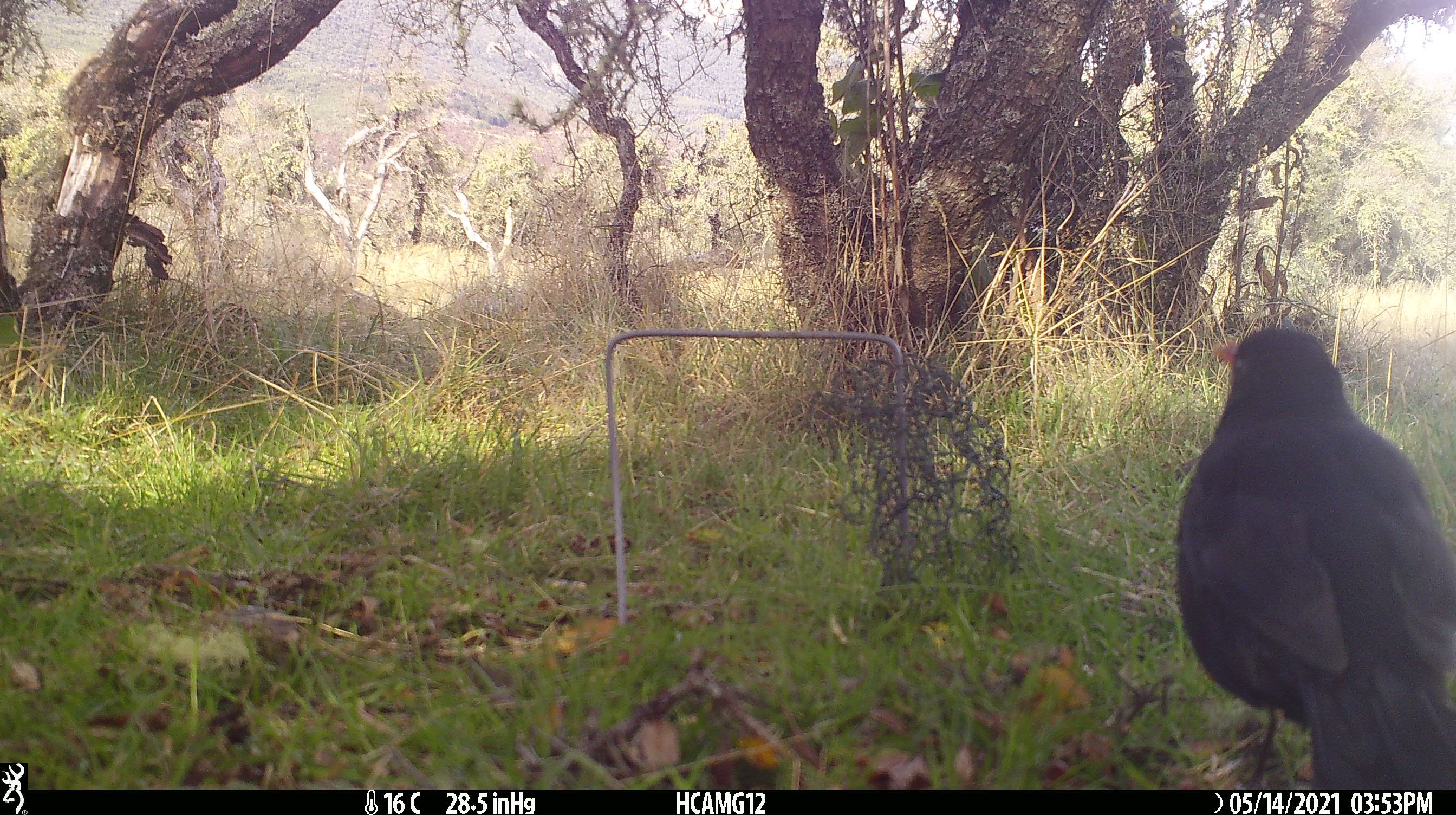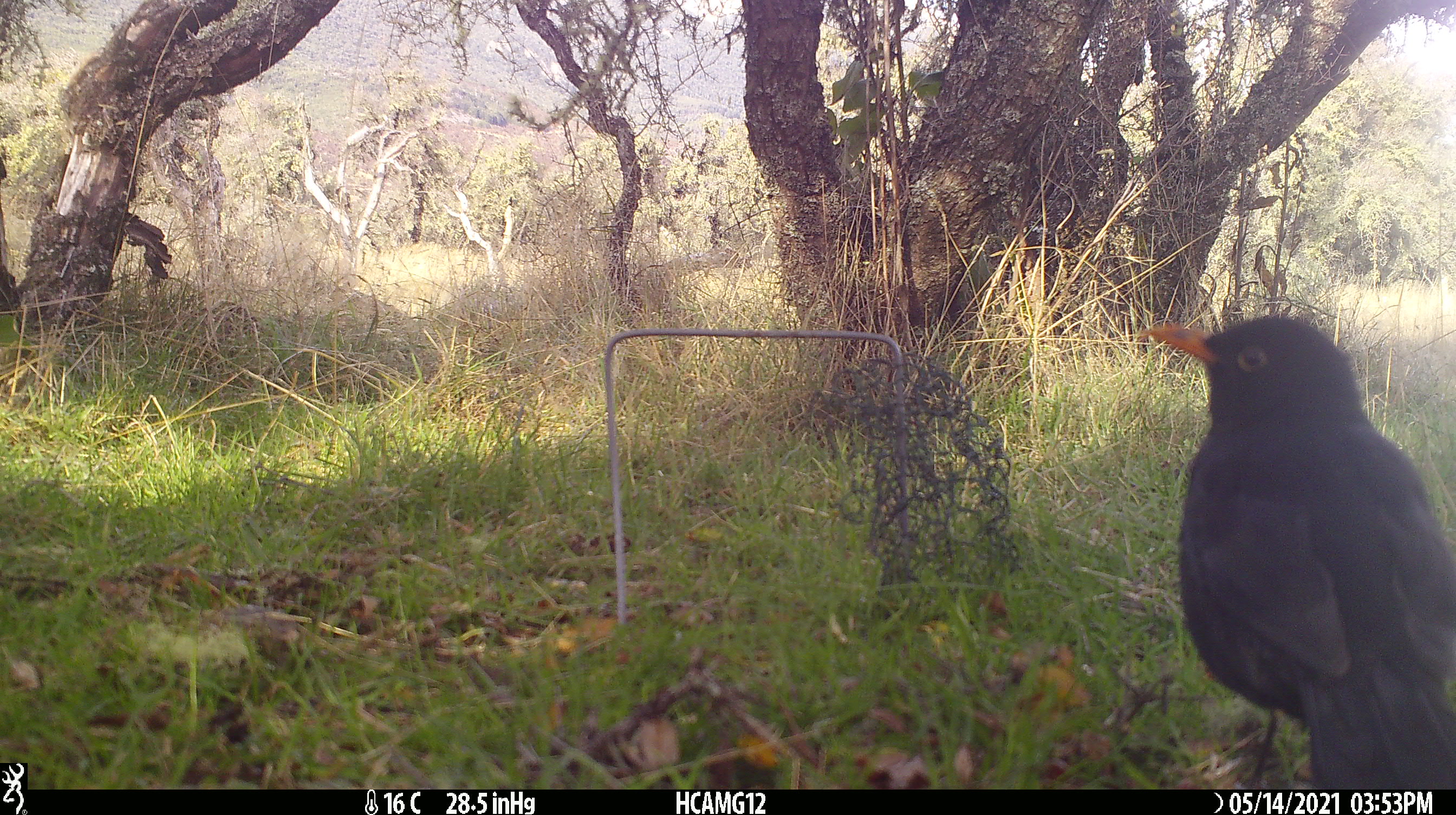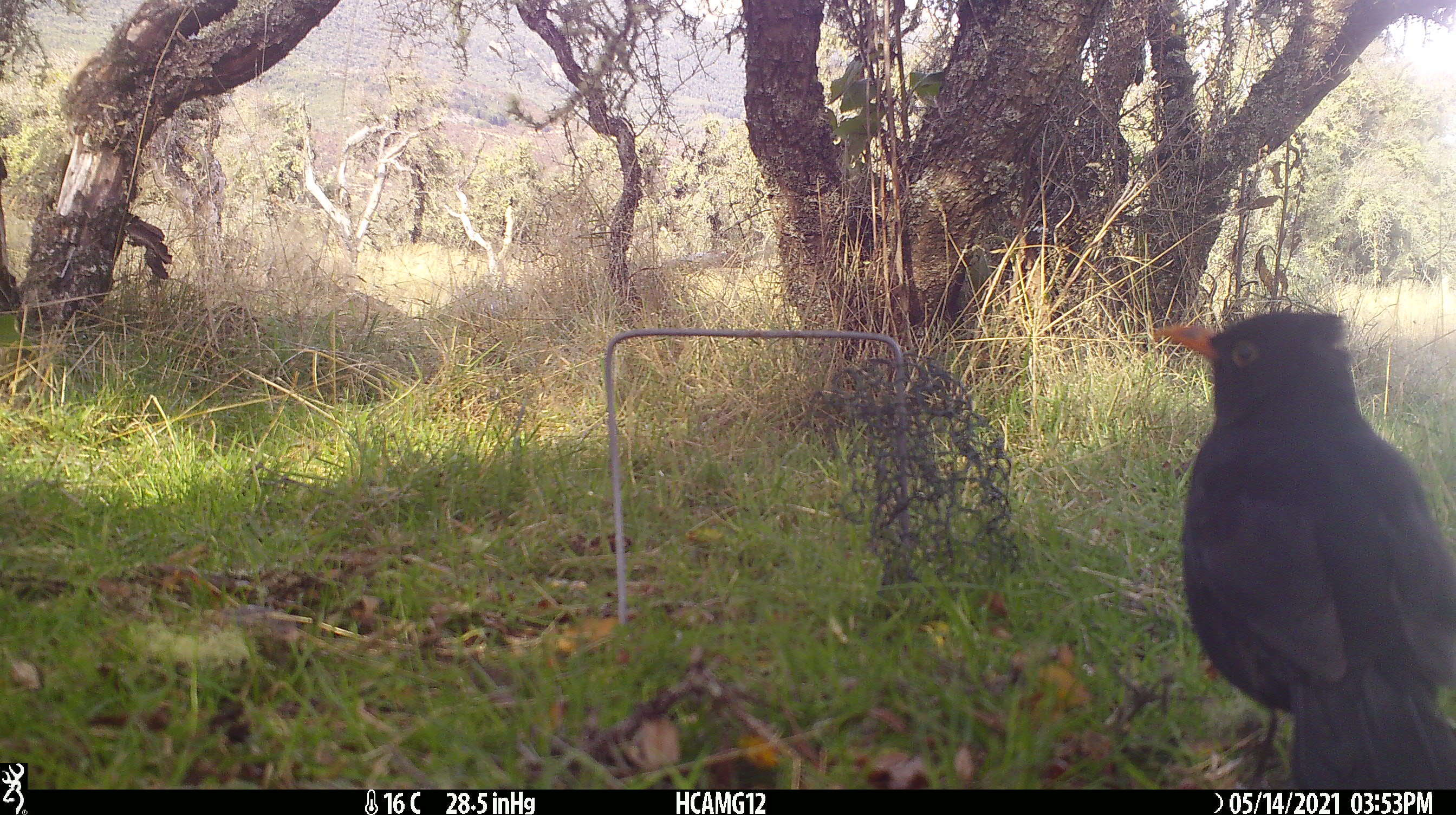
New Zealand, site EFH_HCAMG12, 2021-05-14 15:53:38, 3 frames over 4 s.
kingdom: Animalia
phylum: Chordata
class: Aves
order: Passeriformes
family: Turdidae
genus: Turdus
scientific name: Turdus merula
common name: eurasian blackbird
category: blackbird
Blackbird (eurasian blackbird) (Turdus merula).